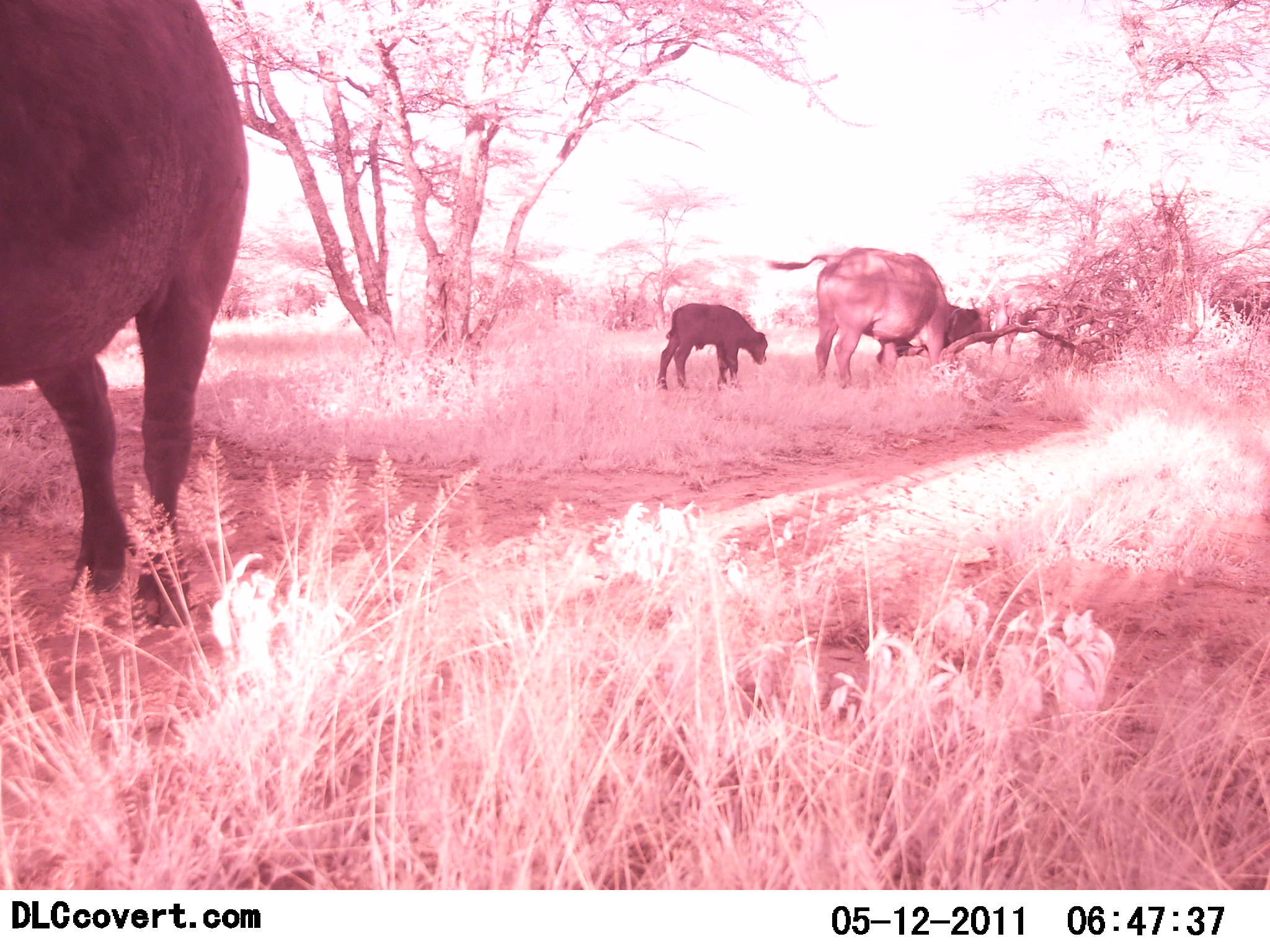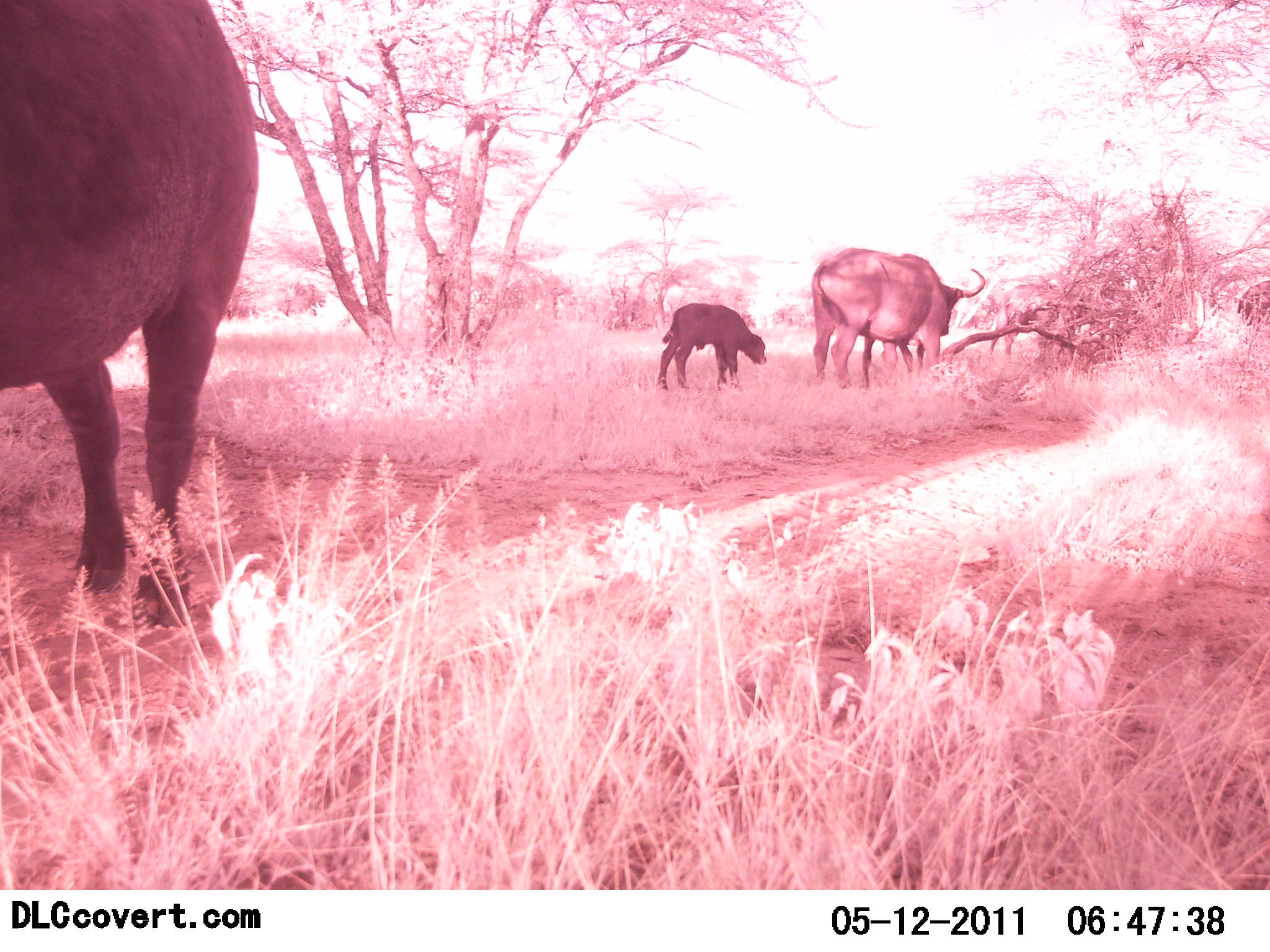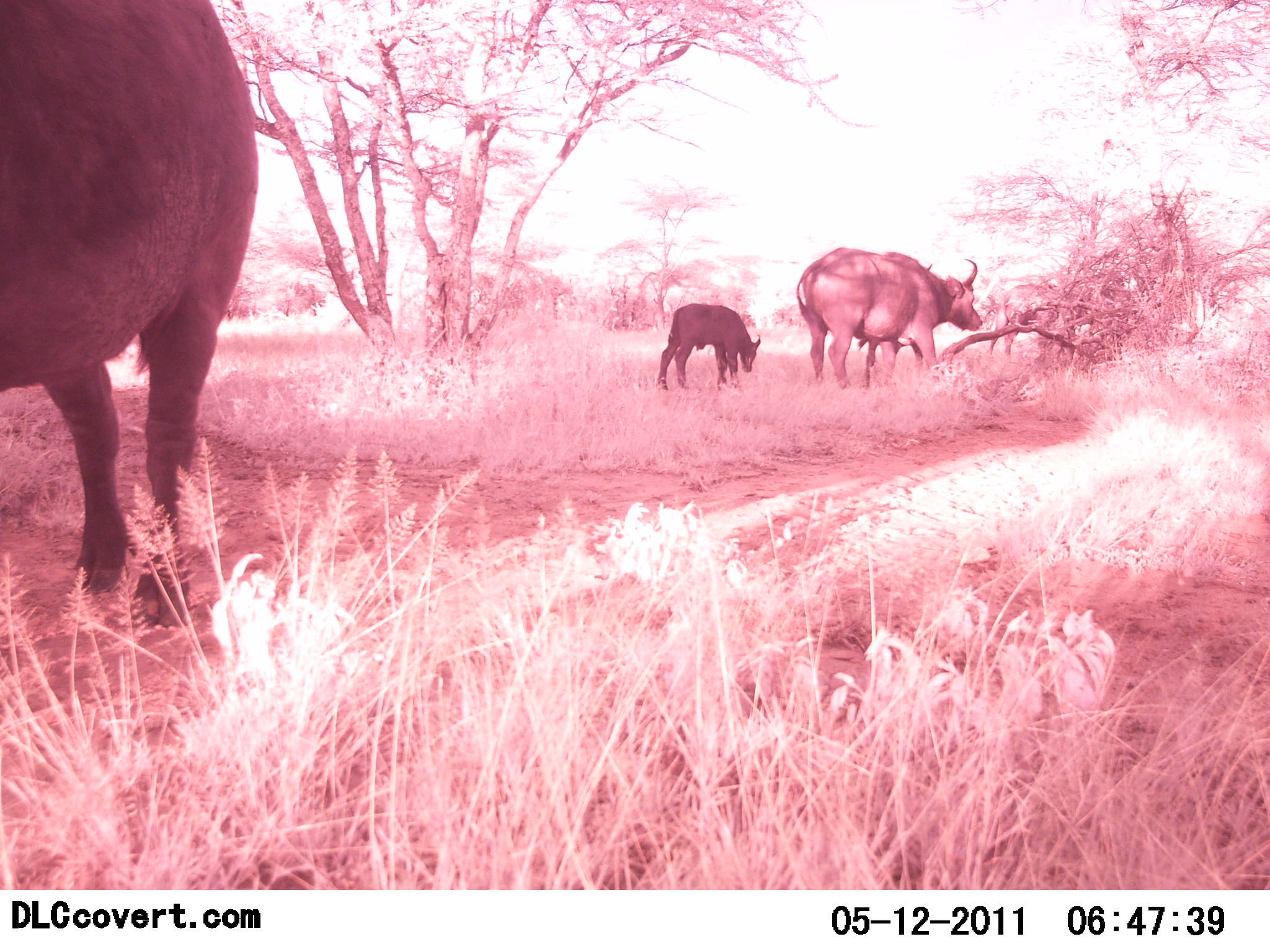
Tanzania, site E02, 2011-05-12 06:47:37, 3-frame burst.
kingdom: Animalia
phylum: Chordata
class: Mammalia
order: Artiodactyla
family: Bovidae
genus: Syncerus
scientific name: Syncerus caffer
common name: cape buffalo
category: buffalo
Buffalo (cape buffalo) (Syncerus caffer), count 4. Behavior (volunteer vote fractions): standing 80%, resting 0%, moving 30%, interacting 0%. Young present (vote fraction): 100%. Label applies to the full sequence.